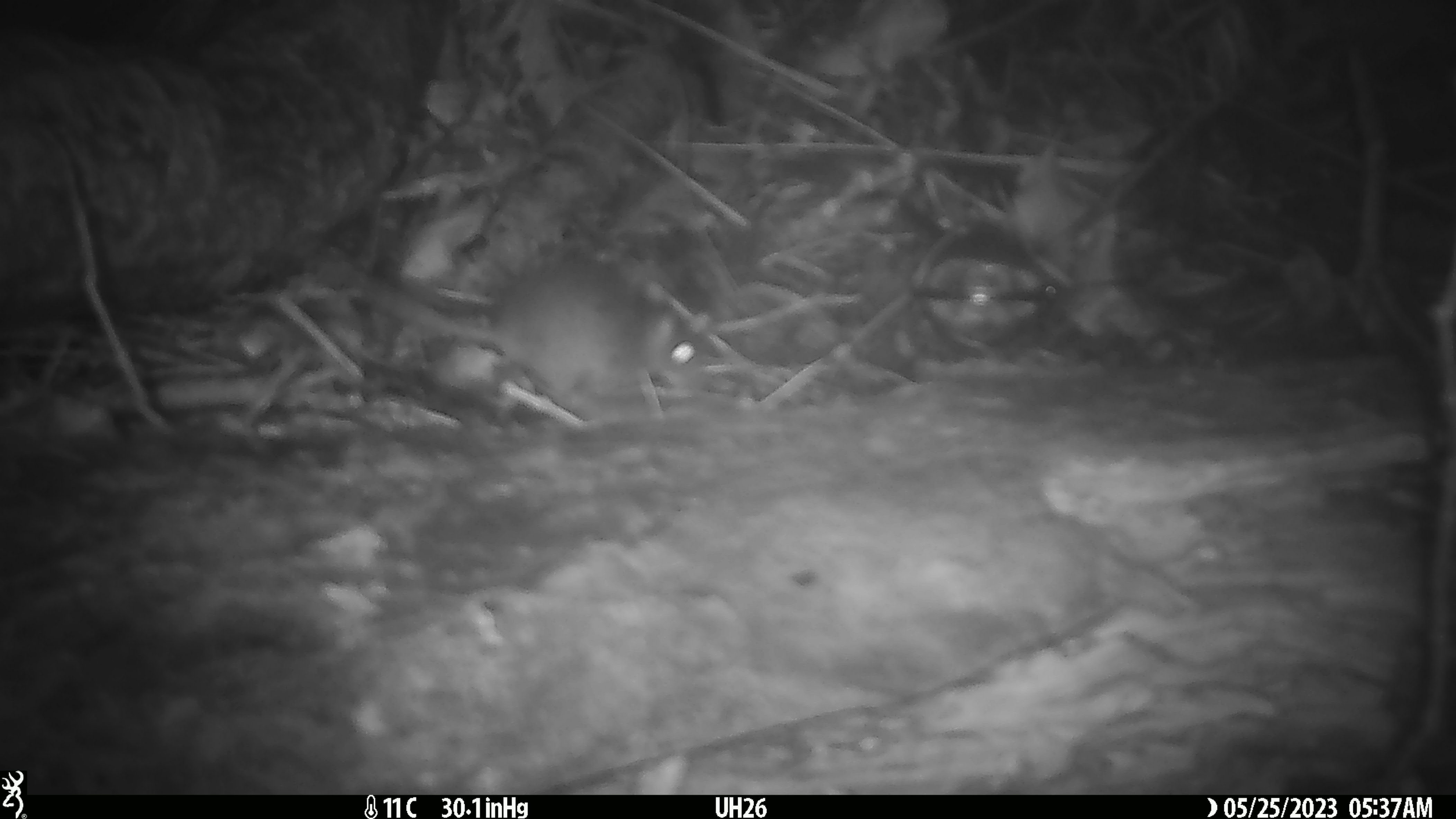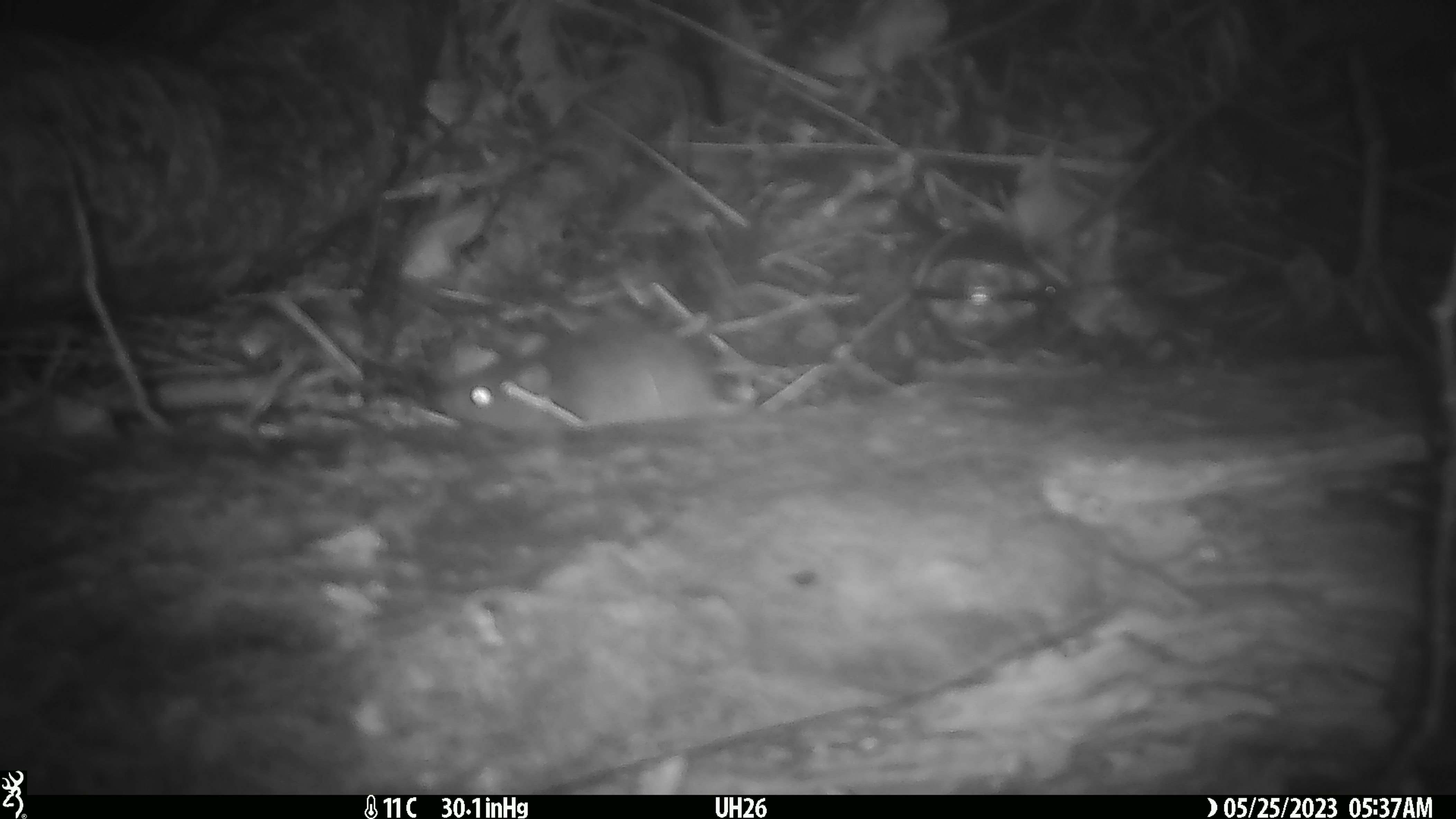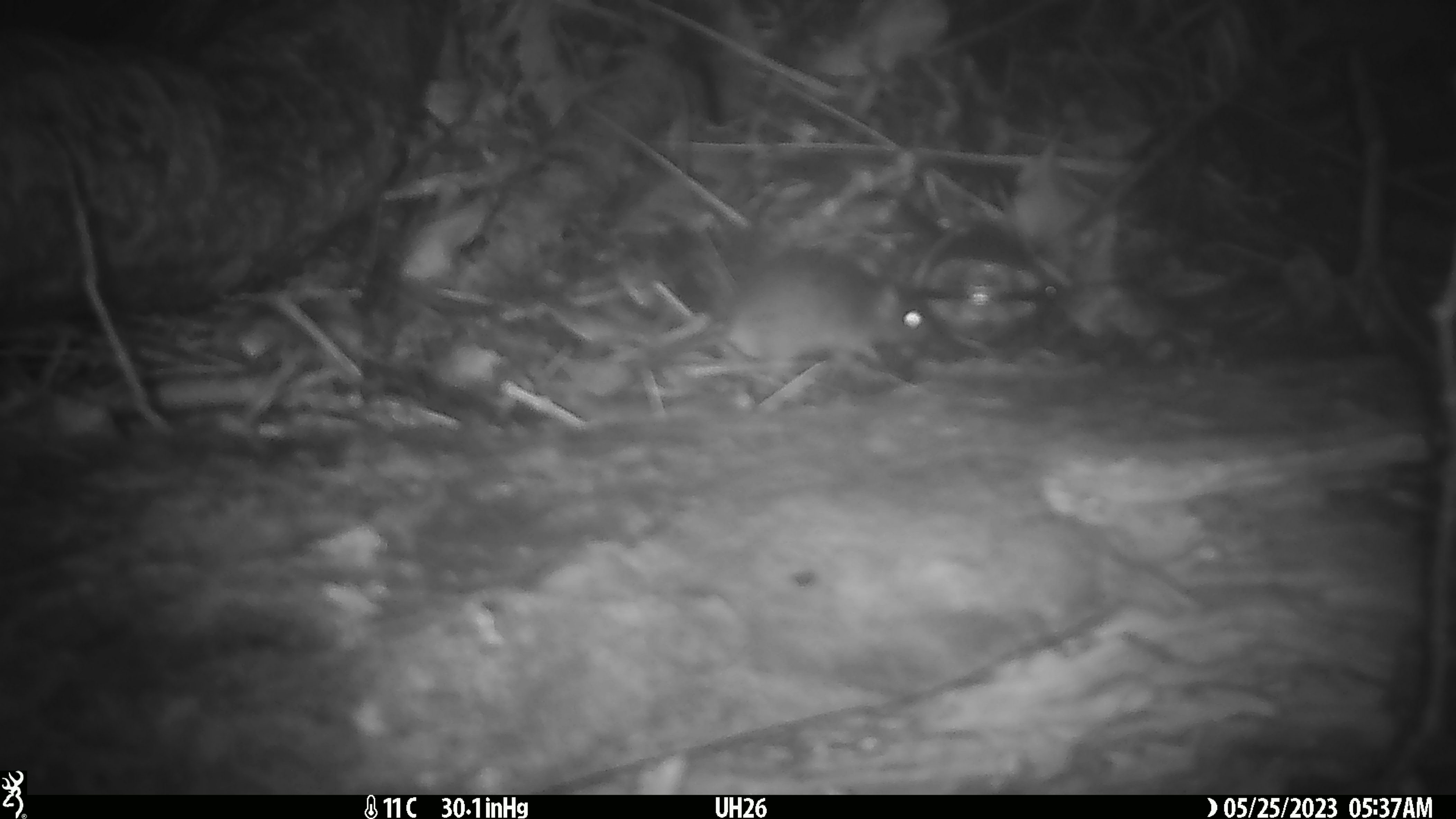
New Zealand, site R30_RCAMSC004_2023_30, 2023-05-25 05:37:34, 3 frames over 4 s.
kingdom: Animalia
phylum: Chordata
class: Mammalia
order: Rodentia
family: Muridae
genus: Mus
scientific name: Mus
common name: mouse